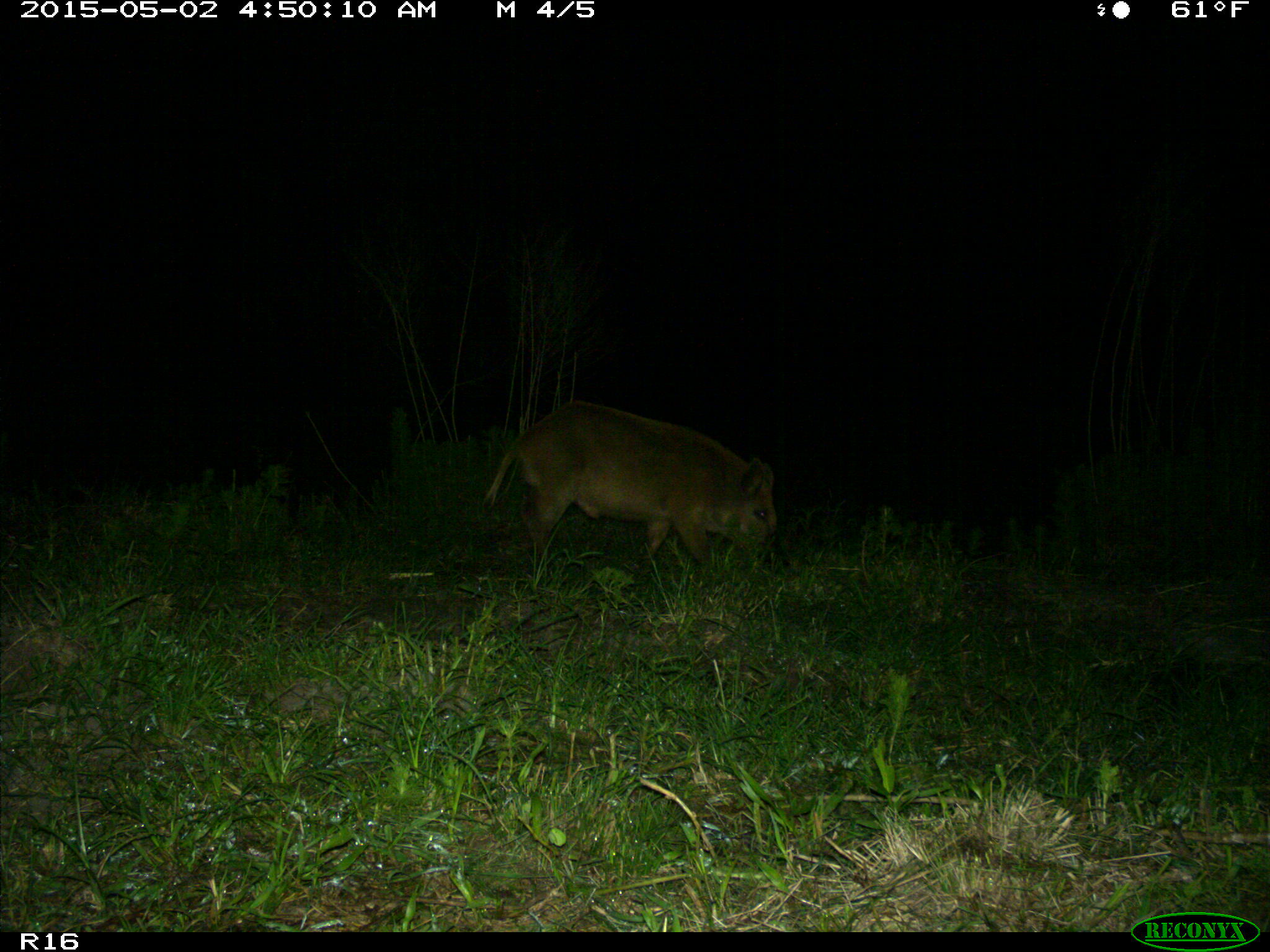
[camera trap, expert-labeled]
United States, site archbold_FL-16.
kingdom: Animalia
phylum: Chordata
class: Mammalia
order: Artiodactyla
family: Suidae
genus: Sus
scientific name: Sus scrofa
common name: wild boar